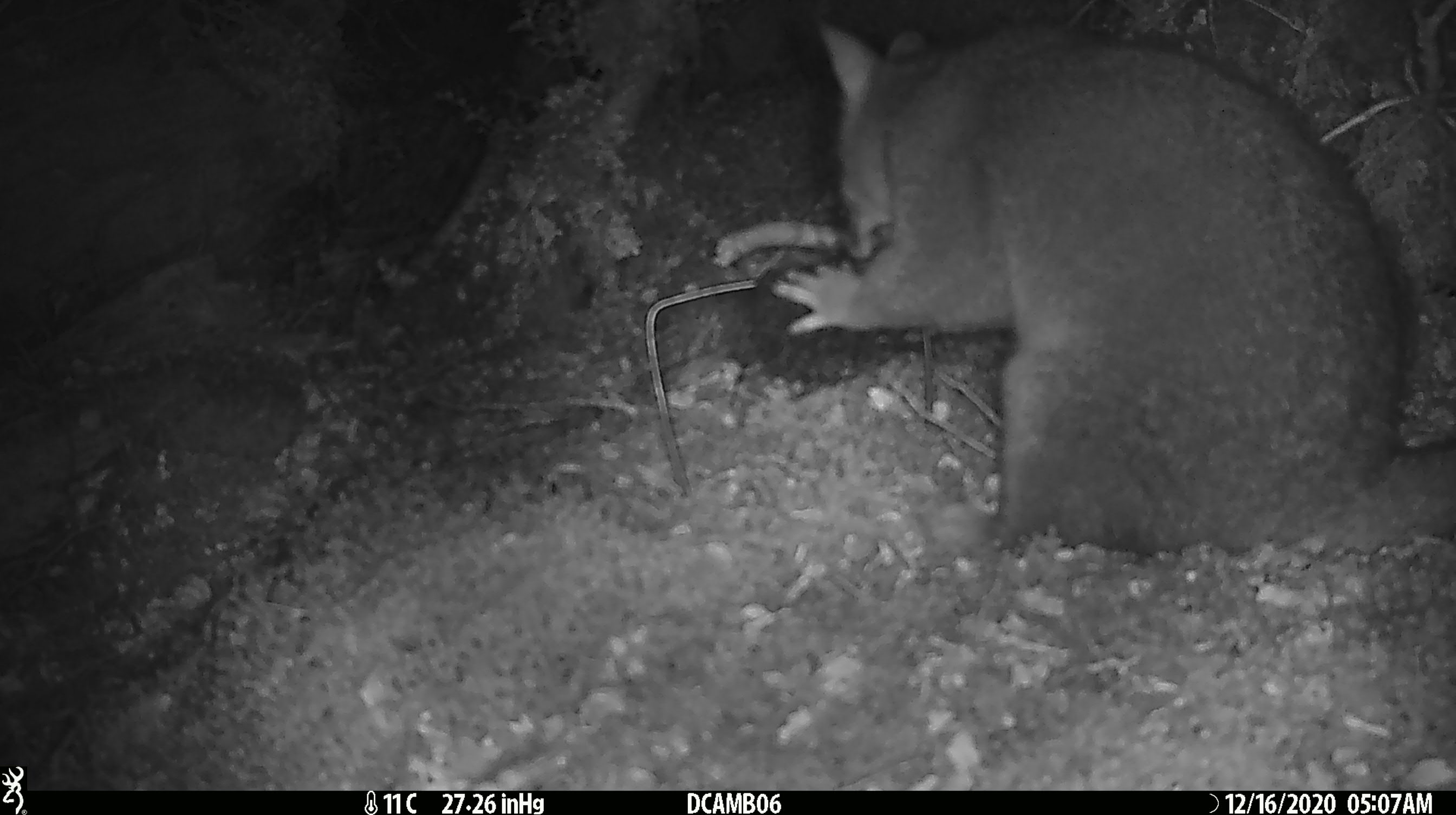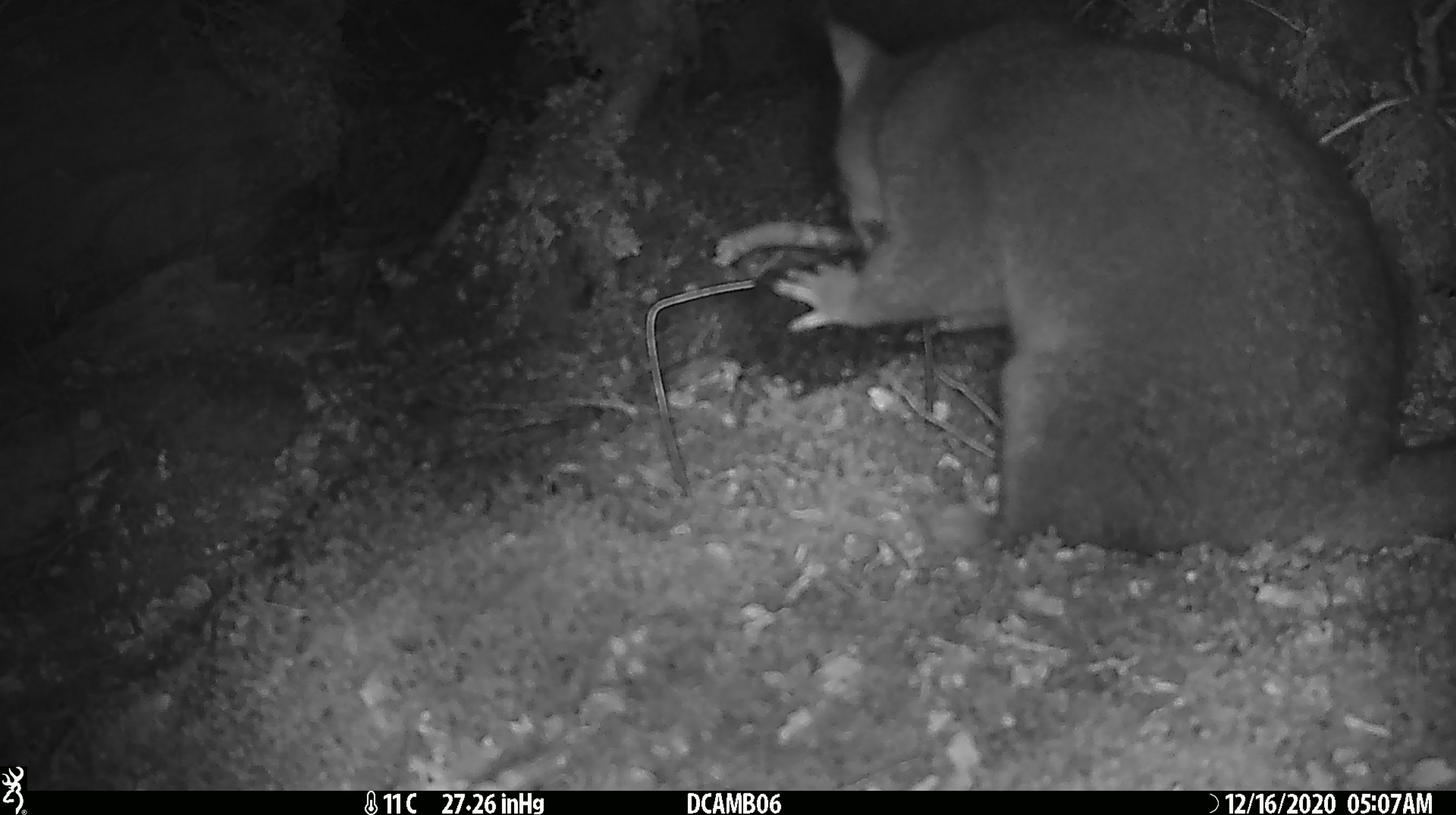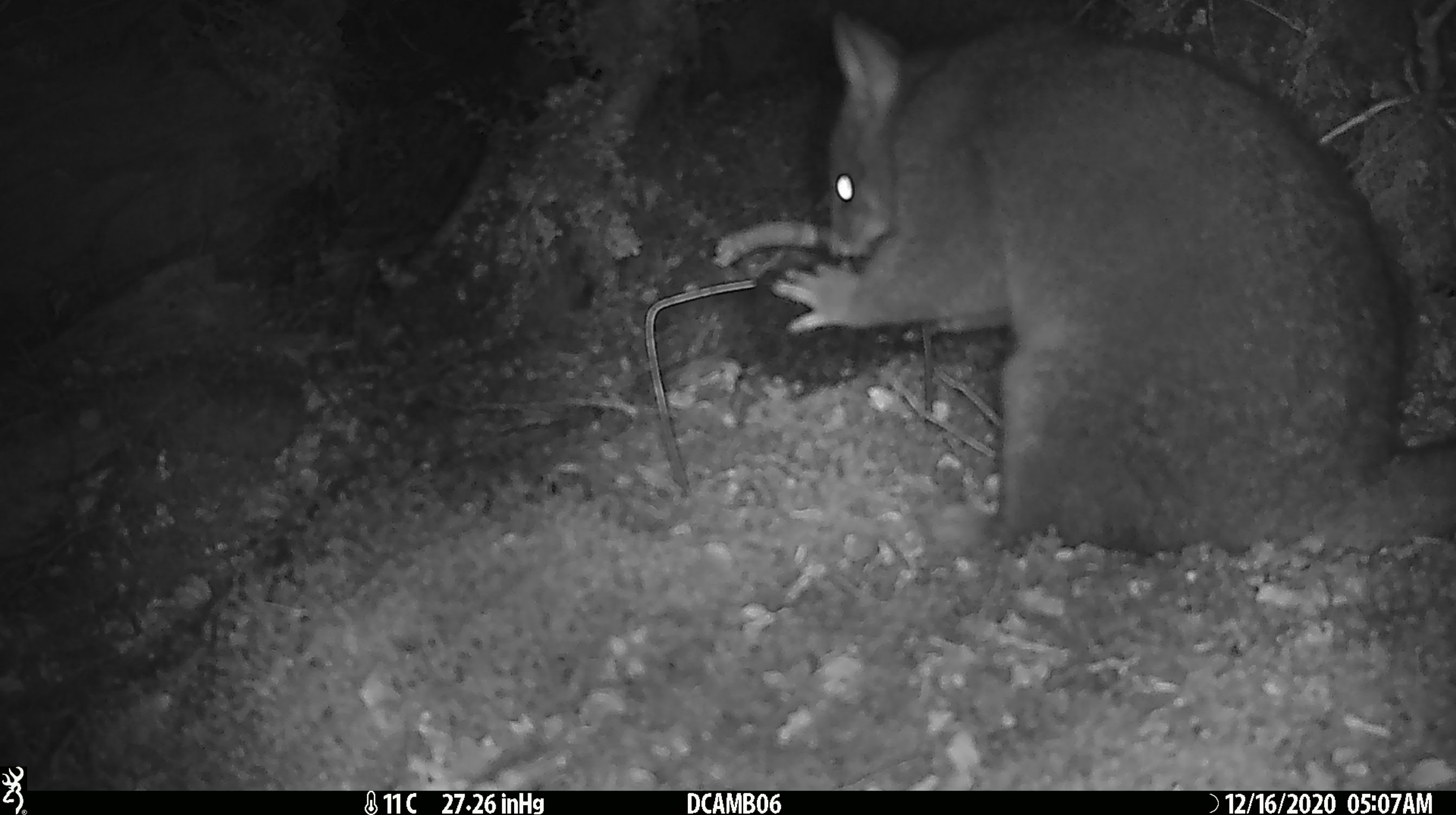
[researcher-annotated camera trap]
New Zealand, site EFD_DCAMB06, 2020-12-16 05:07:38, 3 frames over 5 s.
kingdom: Animalia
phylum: Chordata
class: Mammalia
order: Diprotodontia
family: Phalangeridae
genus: Trichosurus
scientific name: Trichosurus vulpecula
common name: common brushtail possum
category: possum